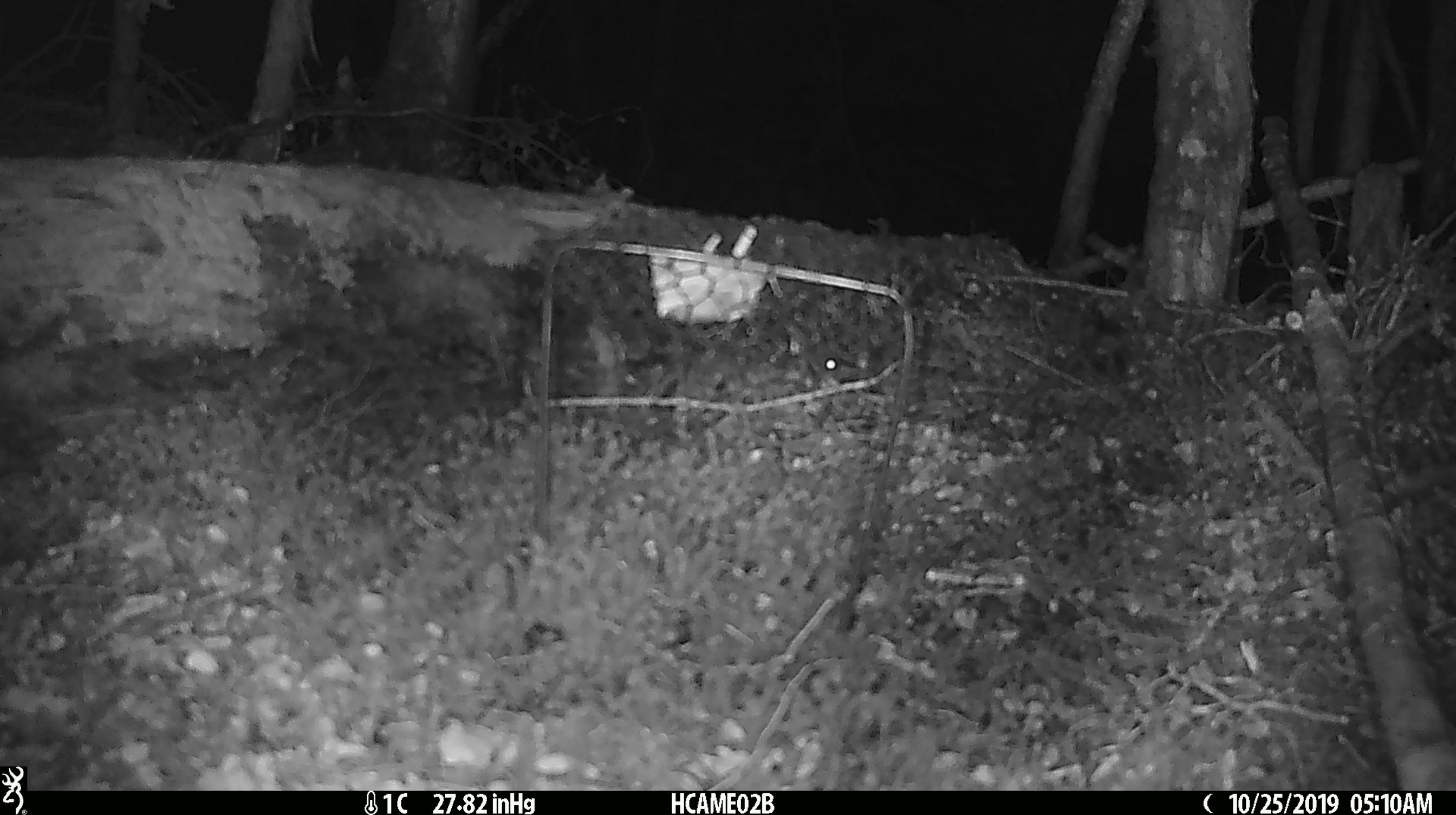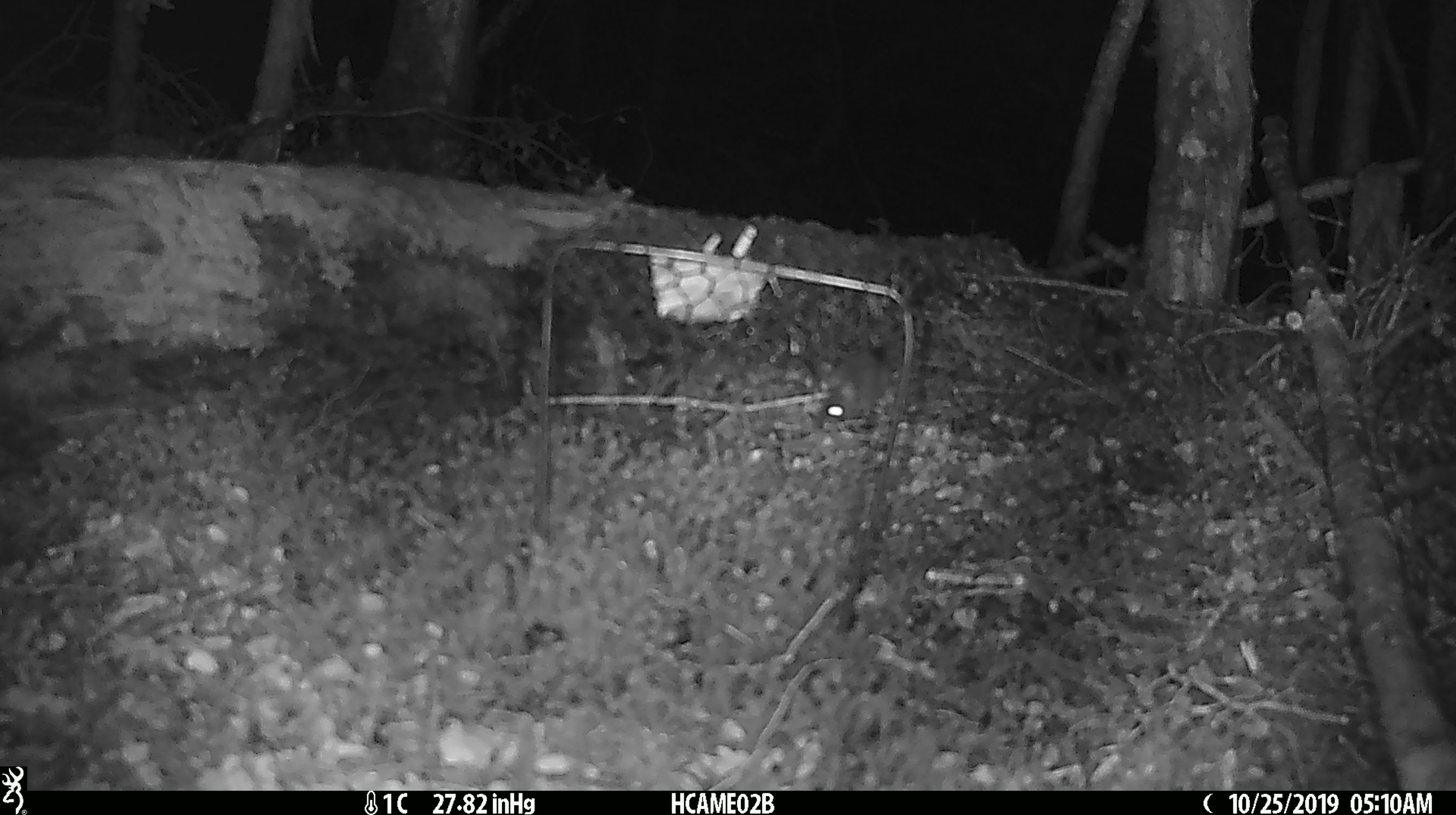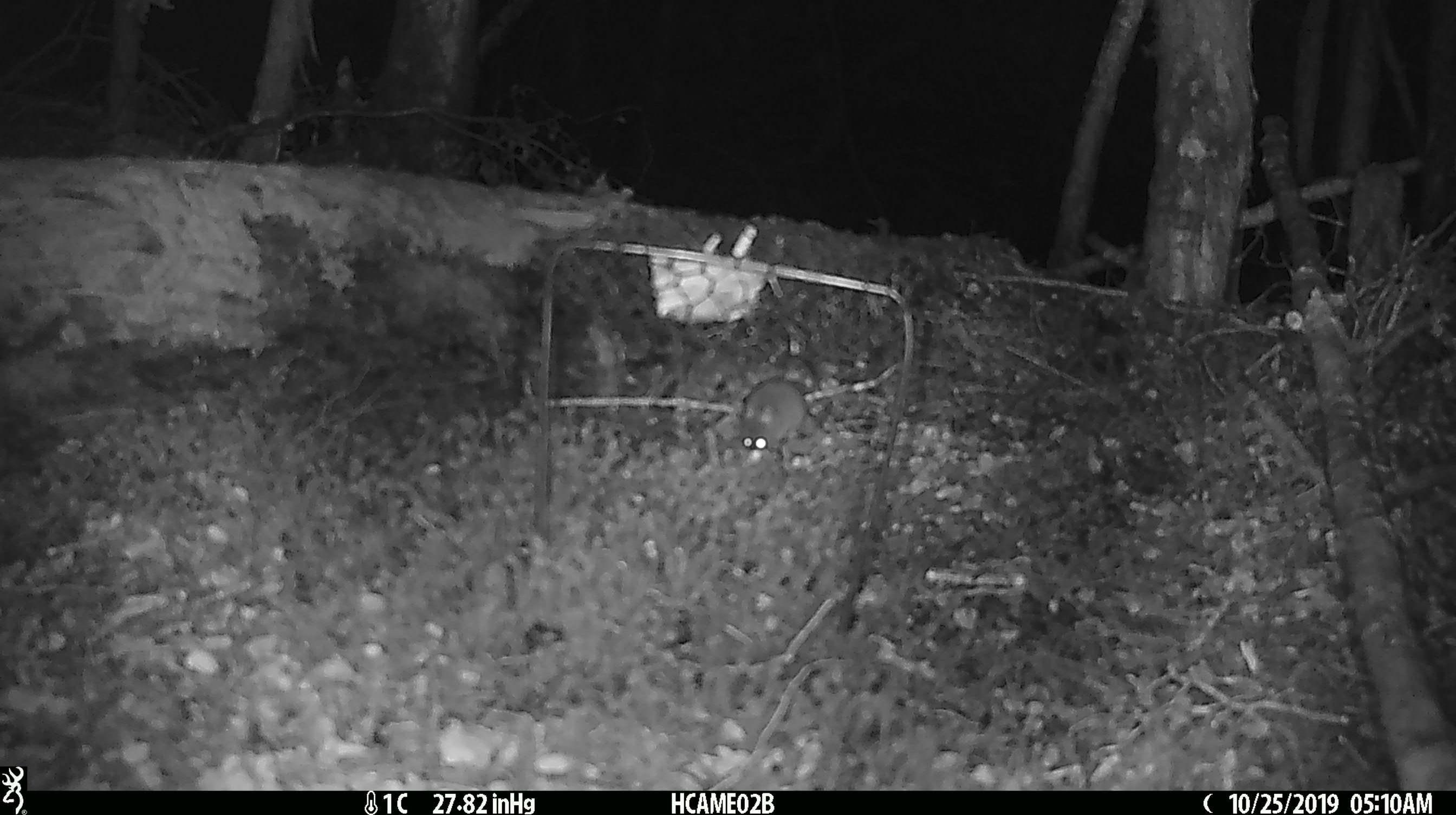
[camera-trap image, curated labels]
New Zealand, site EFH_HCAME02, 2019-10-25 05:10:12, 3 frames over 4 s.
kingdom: Animalia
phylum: Chordata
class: Mammalia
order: Rodentia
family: Muridae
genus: Mus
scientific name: Mus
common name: mouse